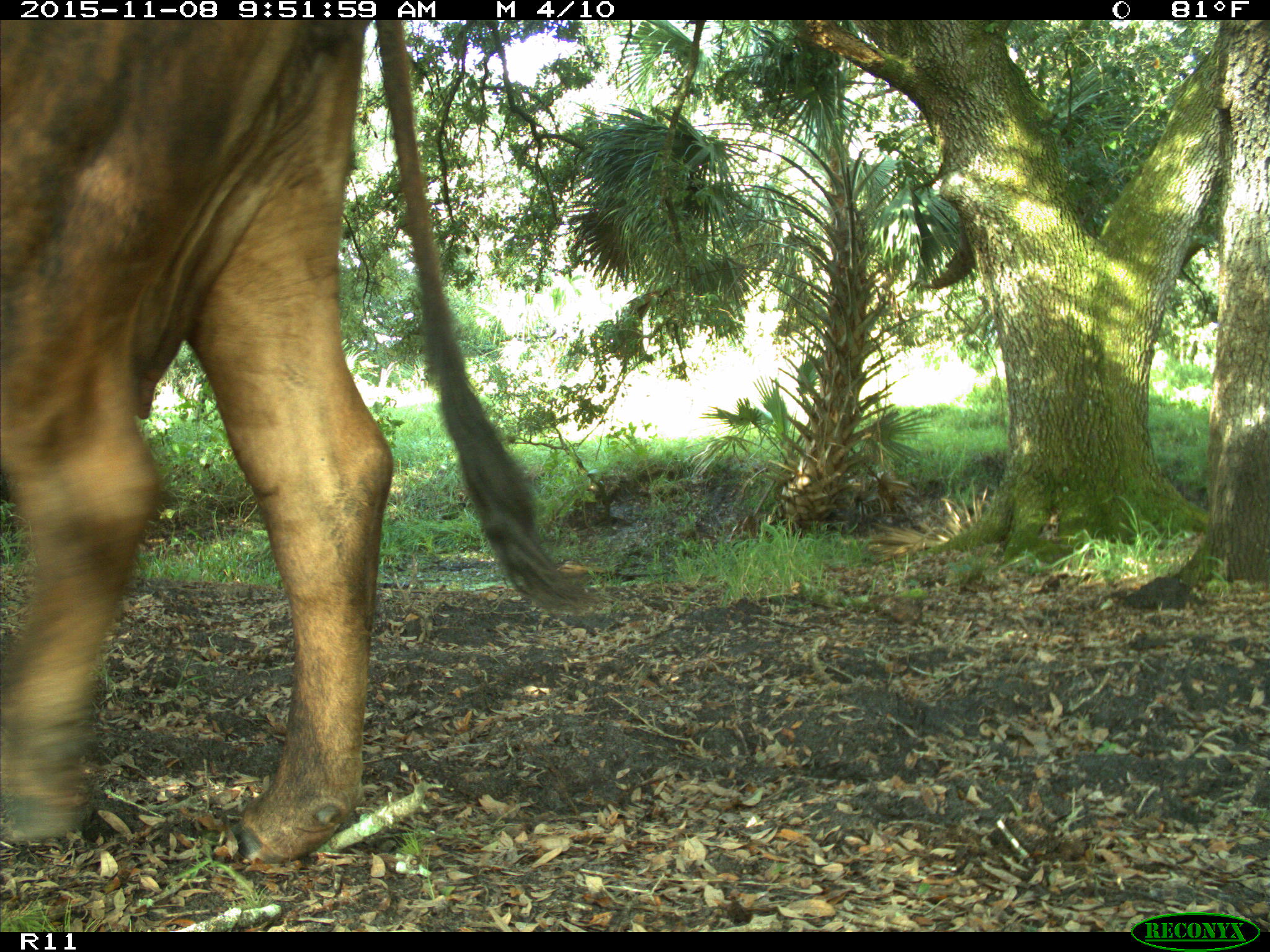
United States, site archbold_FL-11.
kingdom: Animalia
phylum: Chordata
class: Mammalia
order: Artiodactyla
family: Bovidae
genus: Bos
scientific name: Bos taurus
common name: domestic cow